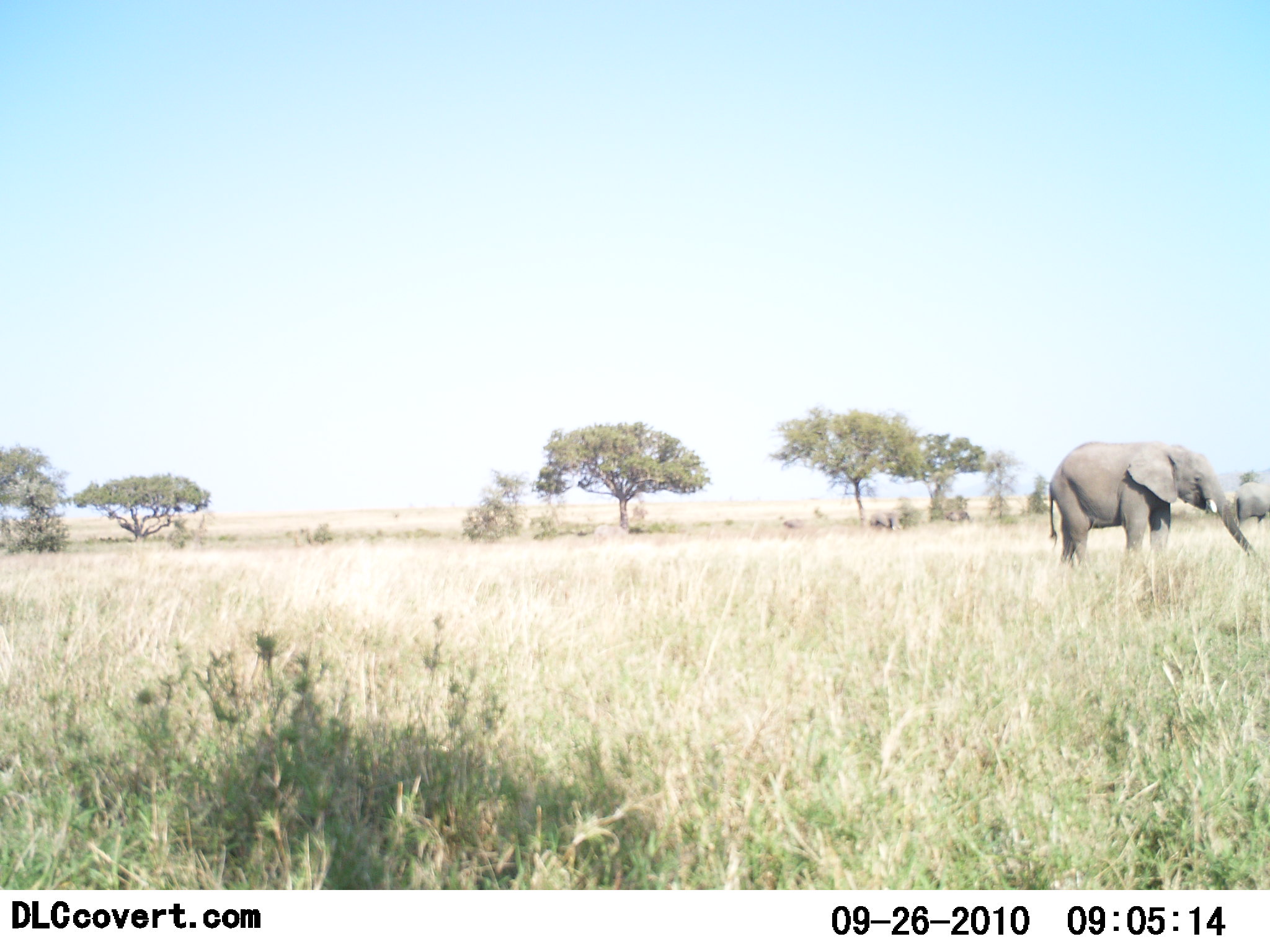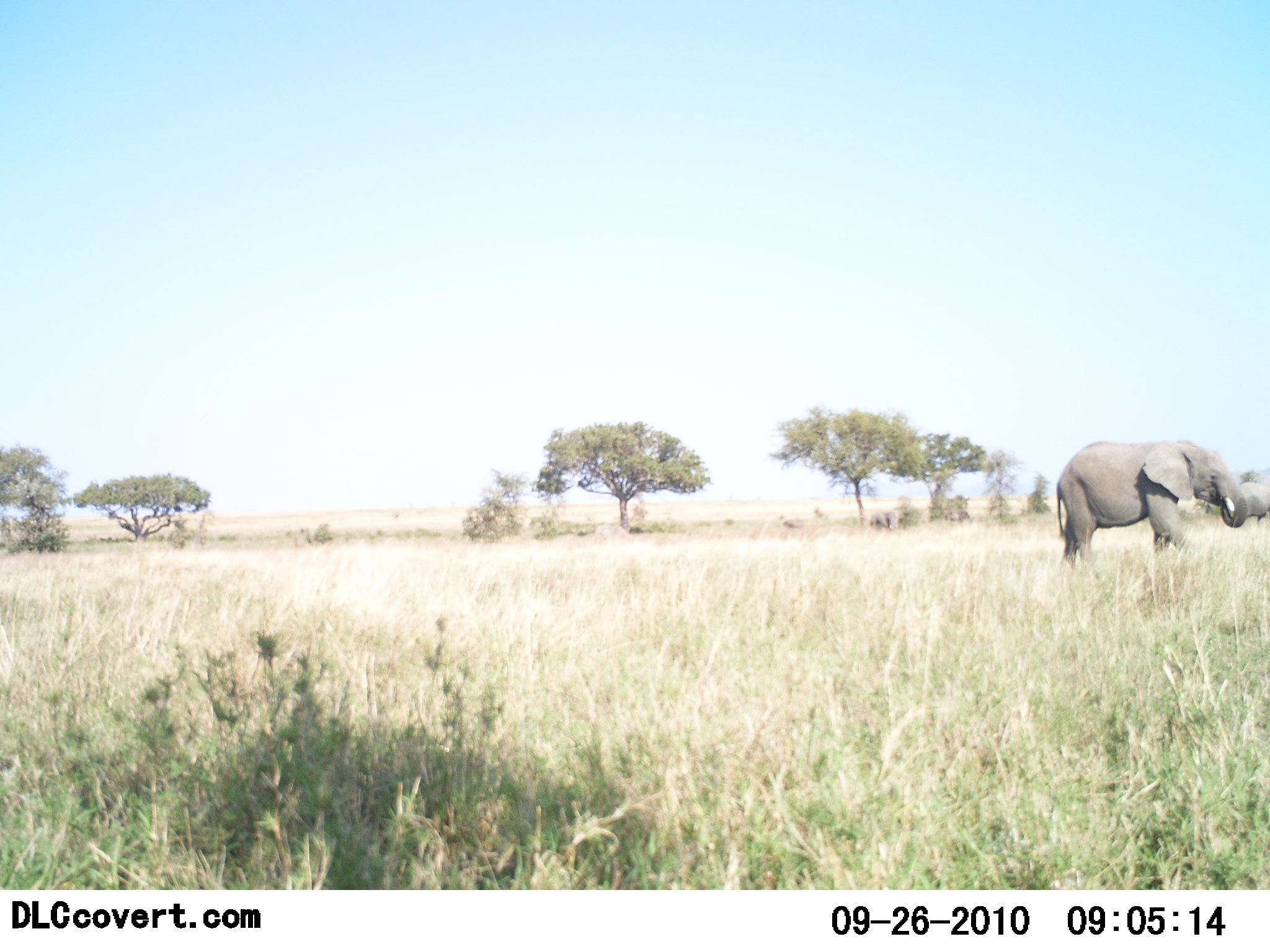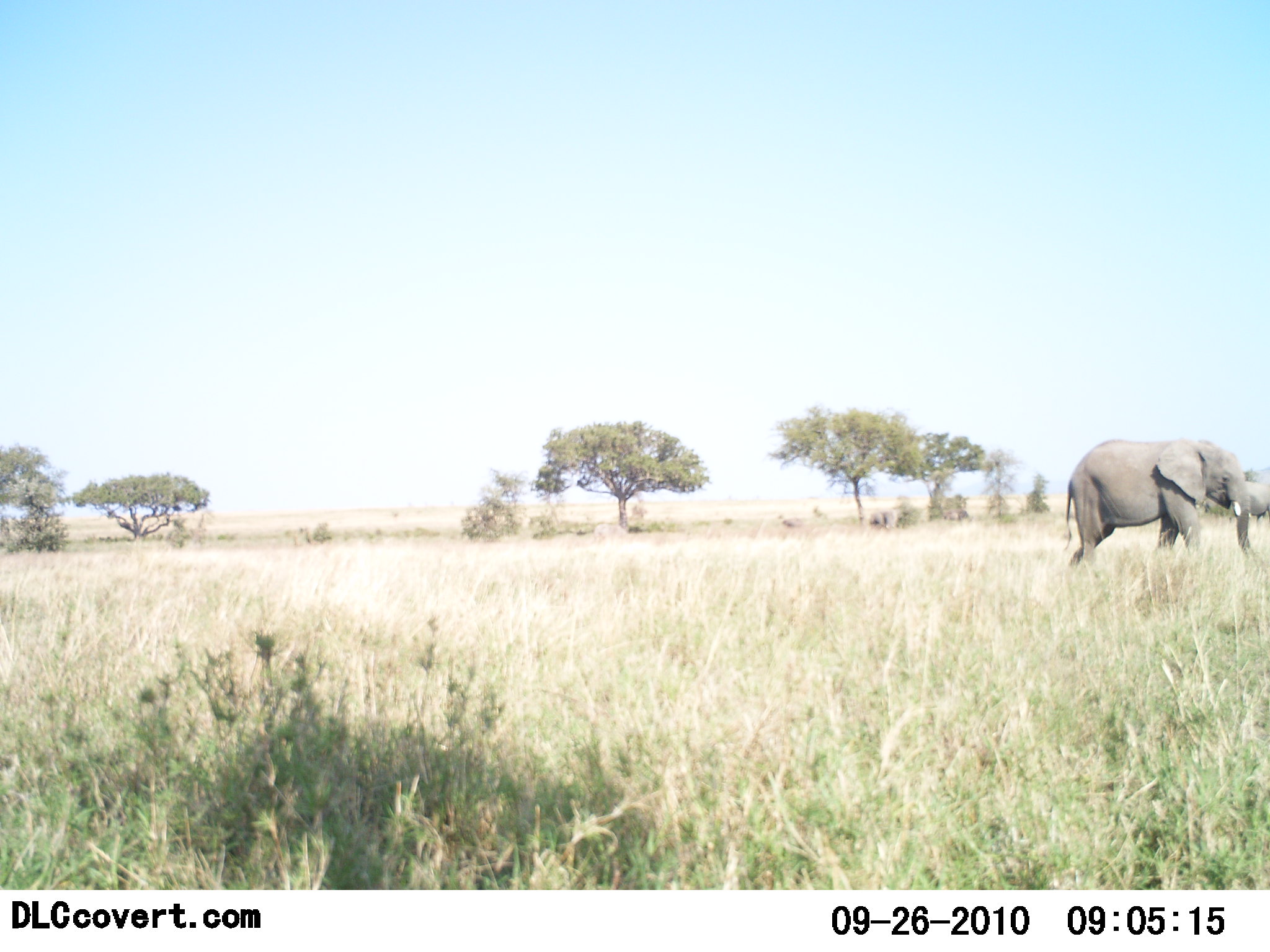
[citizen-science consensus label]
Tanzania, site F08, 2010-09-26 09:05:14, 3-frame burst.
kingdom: Animalia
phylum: Chordata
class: Mammalia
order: Proboscidea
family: Elephantidae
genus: Loxodonta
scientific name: Loxodonta africana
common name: african bush elephant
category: elephant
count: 1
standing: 36%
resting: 0%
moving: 50%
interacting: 0%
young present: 0%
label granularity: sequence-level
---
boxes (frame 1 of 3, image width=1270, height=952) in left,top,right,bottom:
animal: 1047,440,1256,581; 1233,476,1270,533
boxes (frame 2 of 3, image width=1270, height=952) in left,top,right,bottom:
animal: 1054,439,1268,576; 1241,480,1270,531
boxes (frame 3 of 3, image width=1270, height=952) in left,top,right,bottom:
animal: 1063,439,1256,575; 1243,478,1270,523